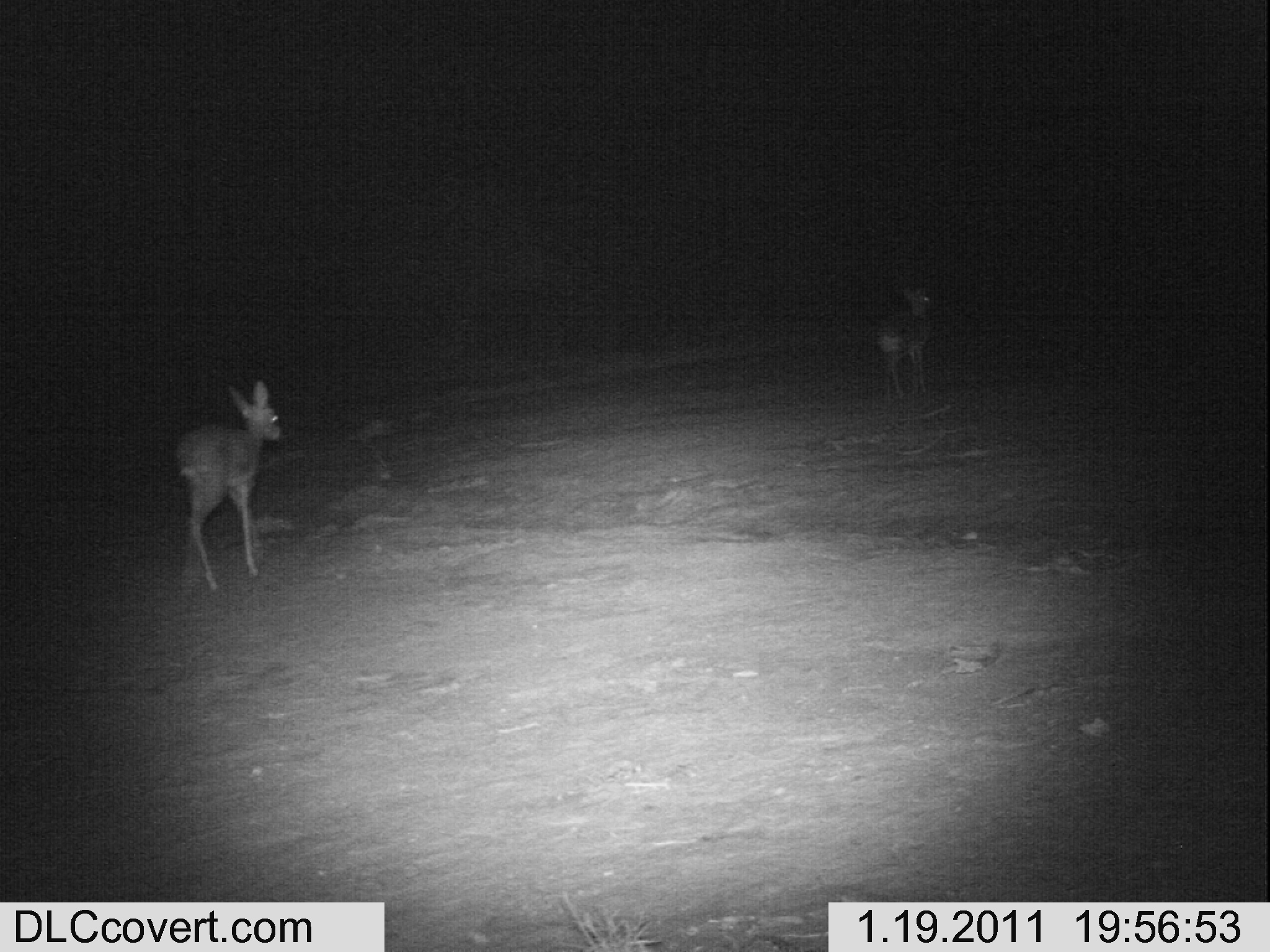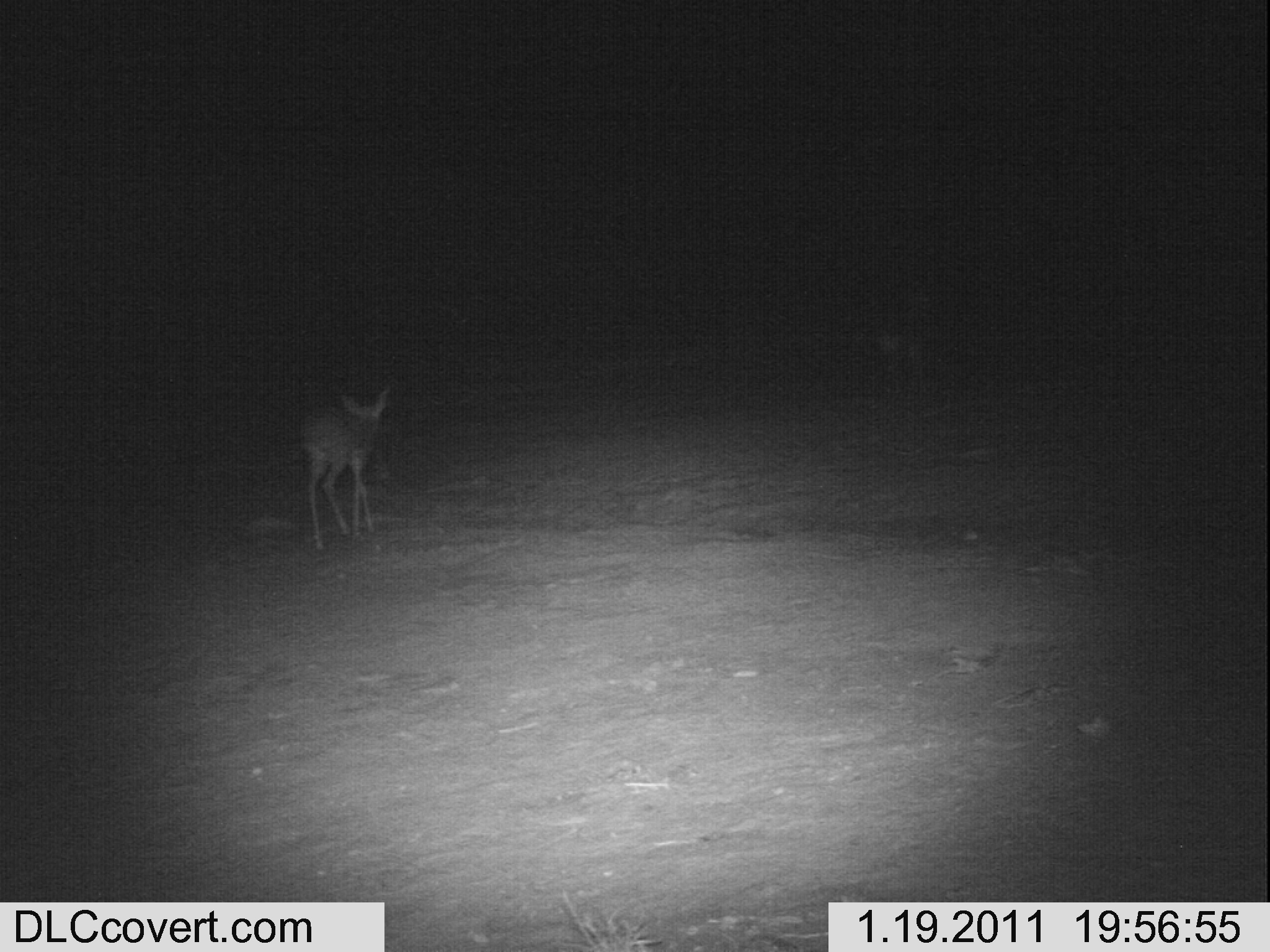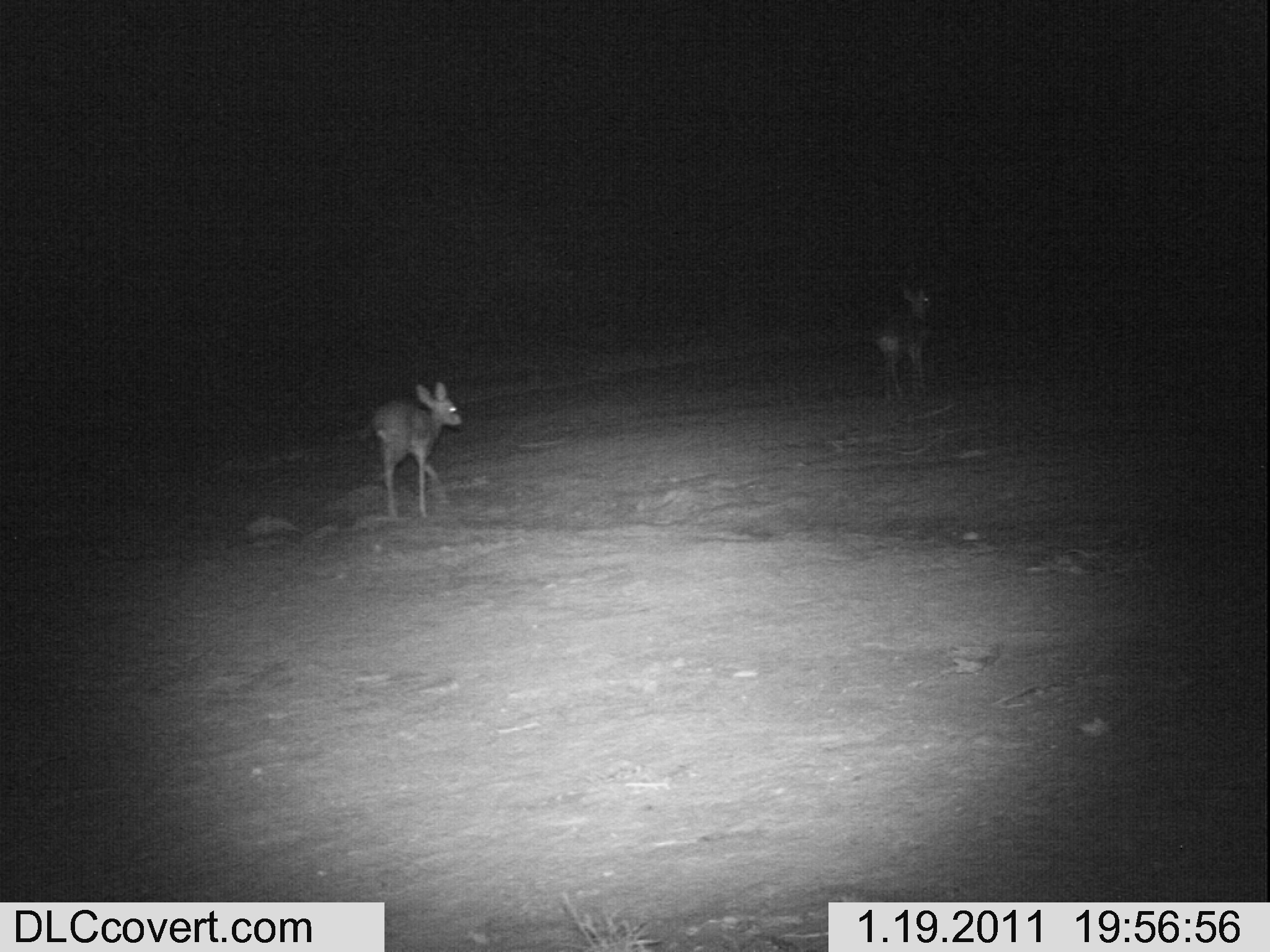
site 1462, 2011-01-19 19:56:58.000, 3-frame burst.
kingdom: Animalia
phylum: Chordata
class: Mammalia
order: Artiodactyla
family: Bovidae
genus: Madoqua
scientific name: Madoqua guentheri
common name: günther's dik-dik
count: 2